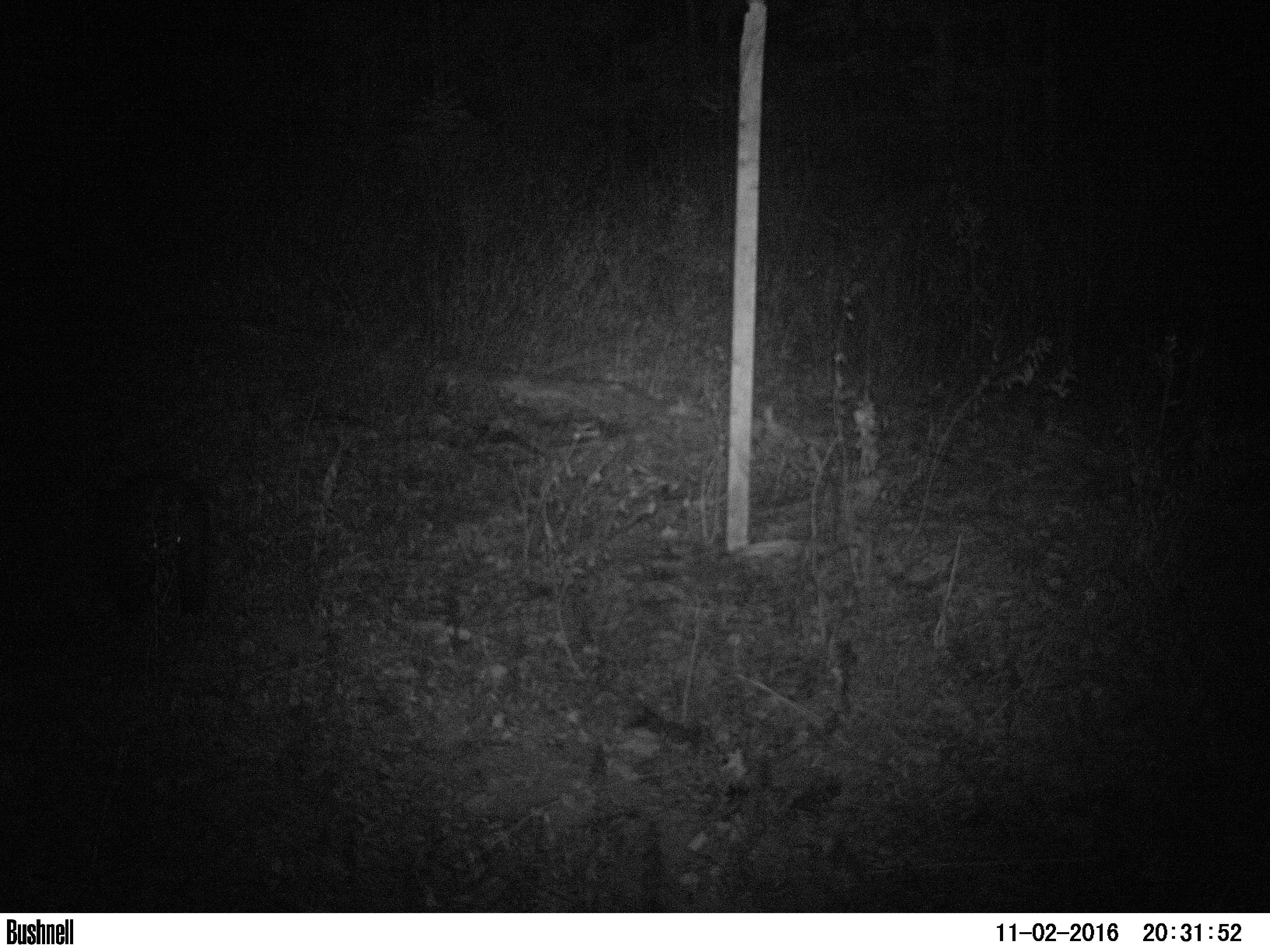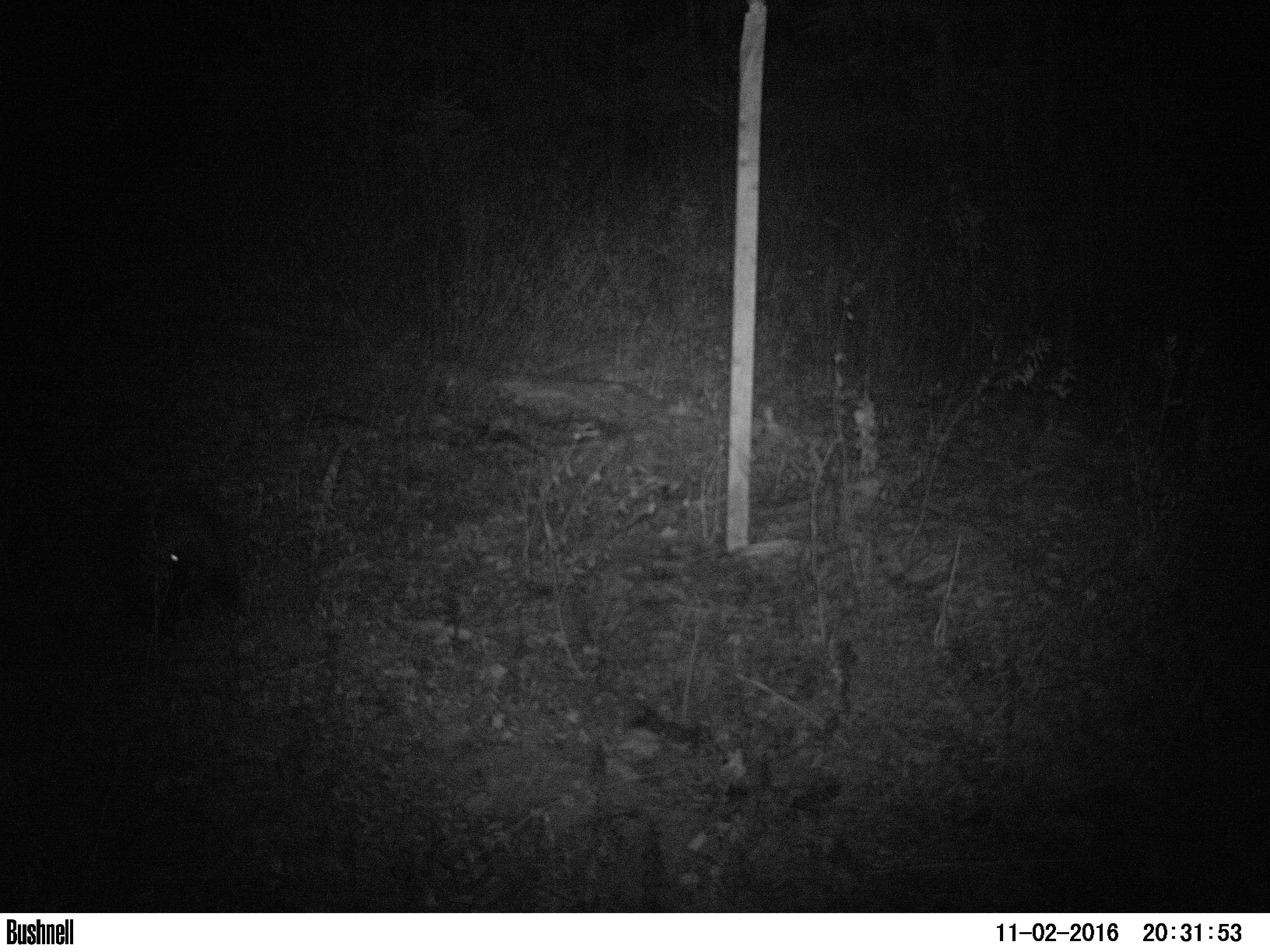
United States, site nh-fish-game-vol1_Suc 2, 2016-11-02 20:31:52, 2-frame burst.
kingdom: Animalia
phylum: Chordata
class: Mammalia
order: Rodentia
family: Erethizontidae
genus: Erethizon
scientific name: Erethizon dorsatum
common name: porcupine